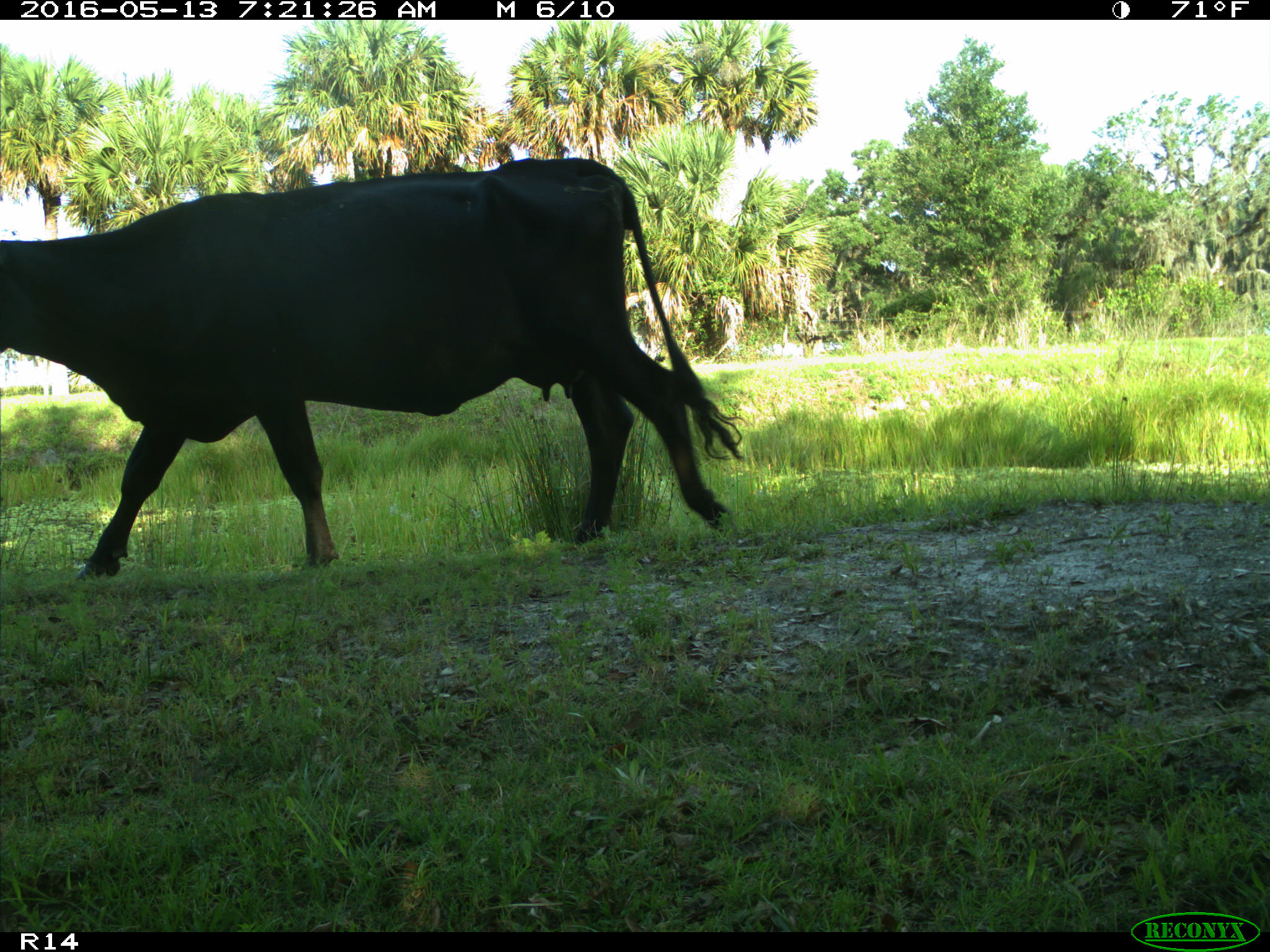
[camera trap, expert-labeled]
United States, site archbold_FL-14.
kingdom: Animalia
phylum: Chordata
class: Mammalia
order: Artiodactyla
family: Bovidae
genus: Bos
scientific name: Bos taurus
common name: domestic cow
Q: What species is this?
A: Bos taurus (domestic cow).